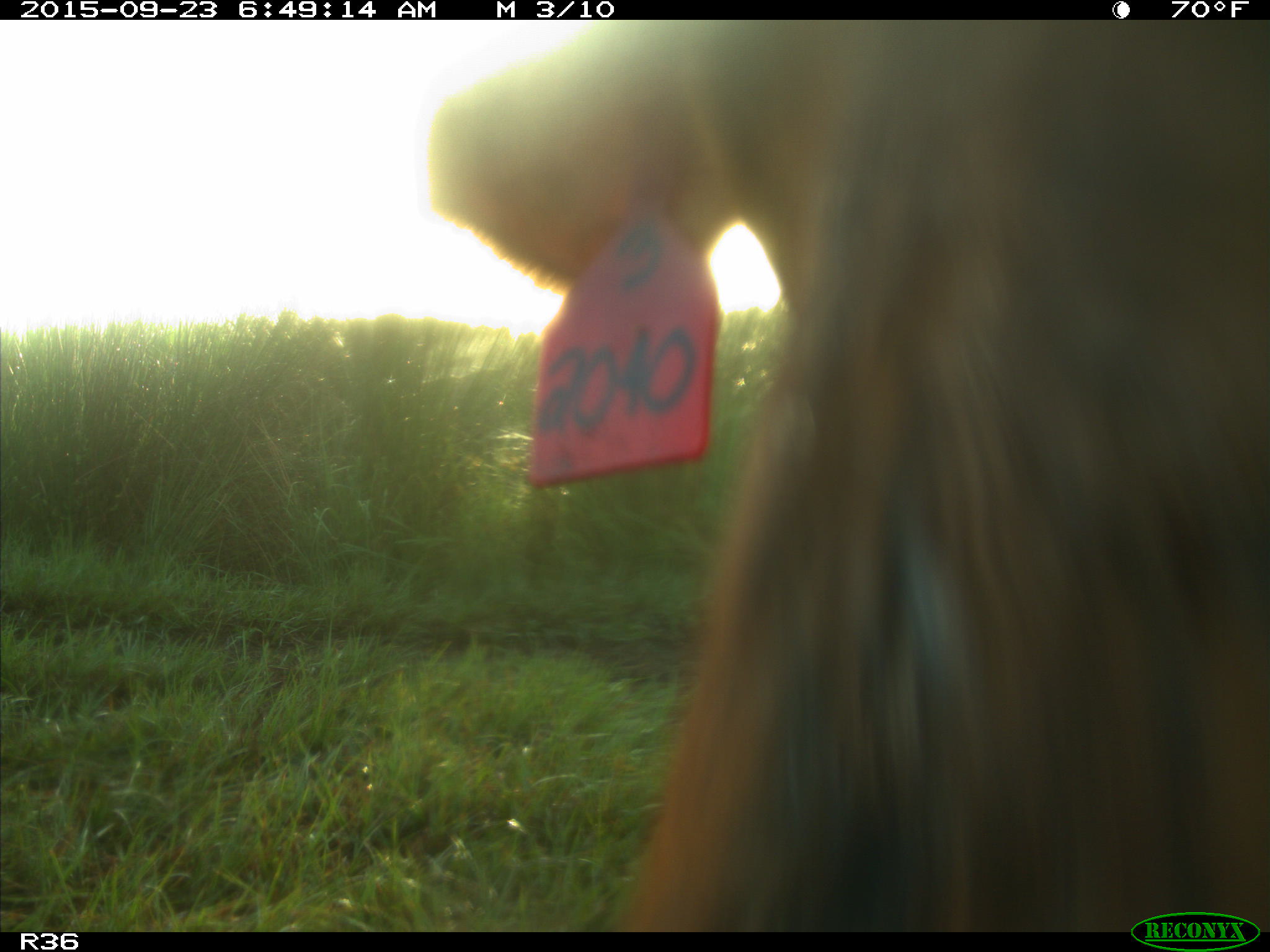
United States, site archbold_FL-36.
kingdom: Animalia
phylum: Chordata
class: Mammalia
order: Artiodactyla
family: Bovidae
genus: Bos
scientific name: Bos taurus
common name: domestic cow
Bos taurus (domestic cow).